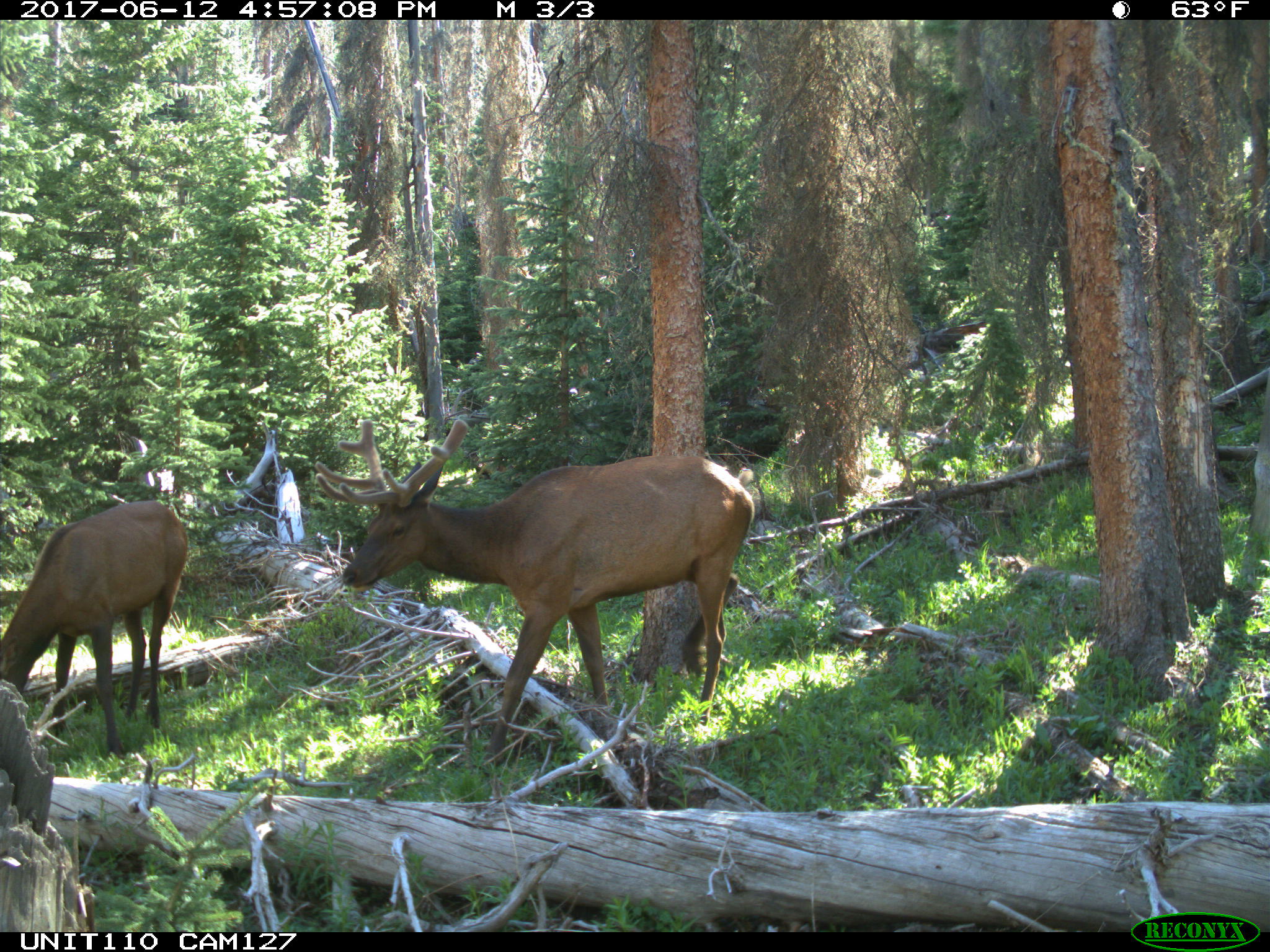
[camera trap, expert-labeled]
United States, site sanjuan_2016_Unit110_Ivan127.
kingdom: Animalia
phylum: Chordata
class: Mammalia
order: Artiodactyla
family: Cervidae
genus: Cervus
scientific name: Cervus elaphus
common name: red deer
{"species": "Cervus elaphus (red deer)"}